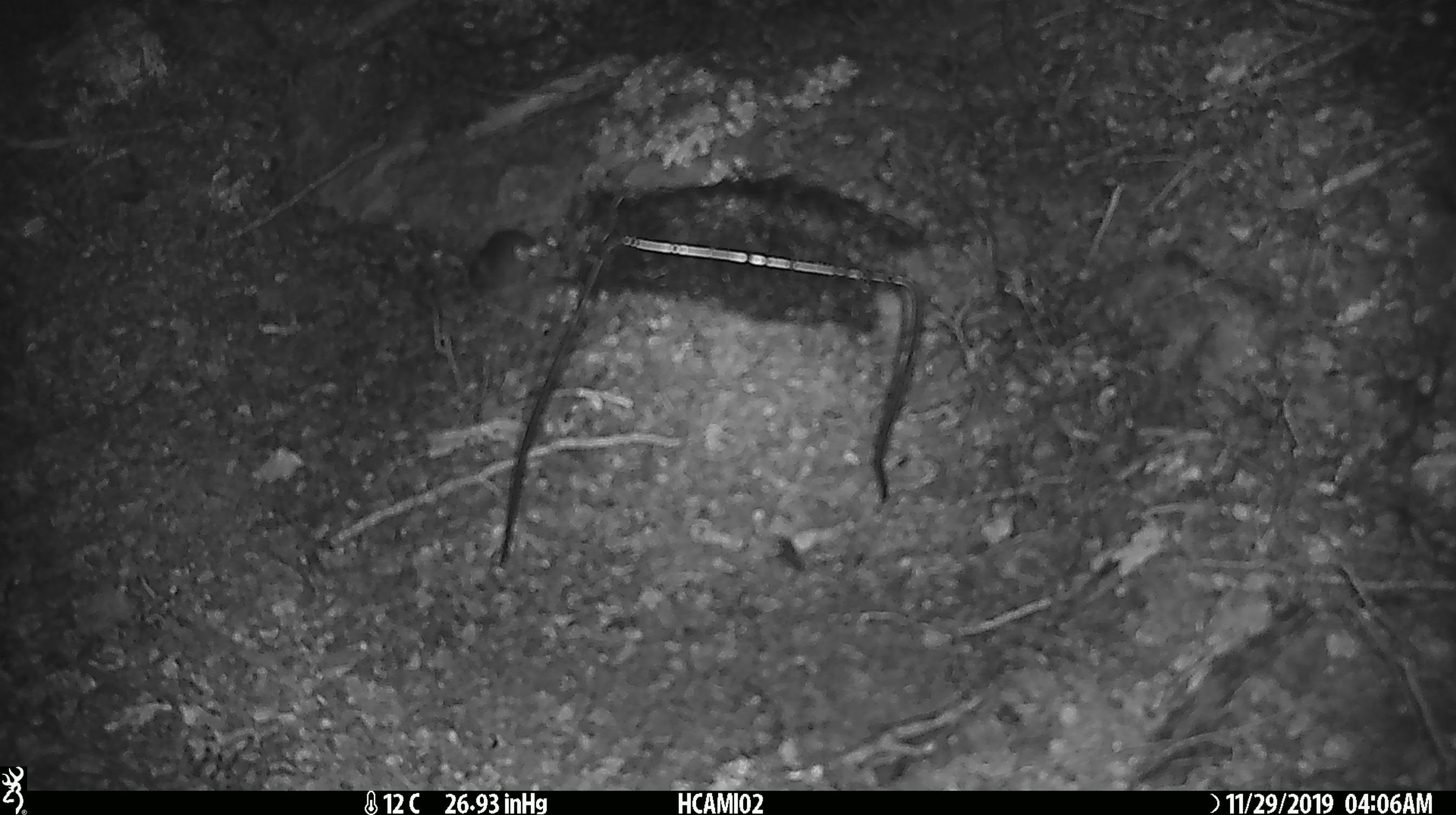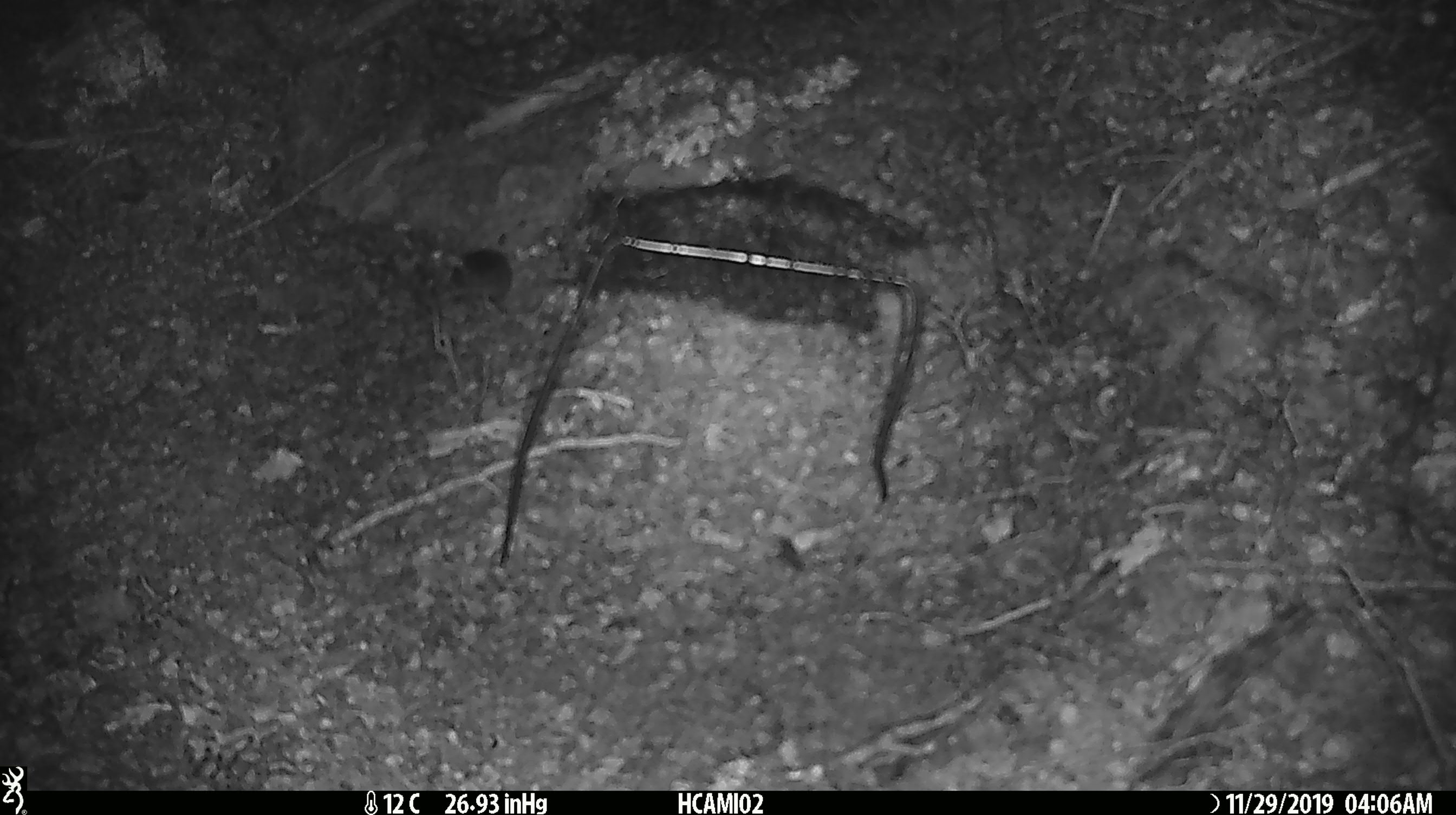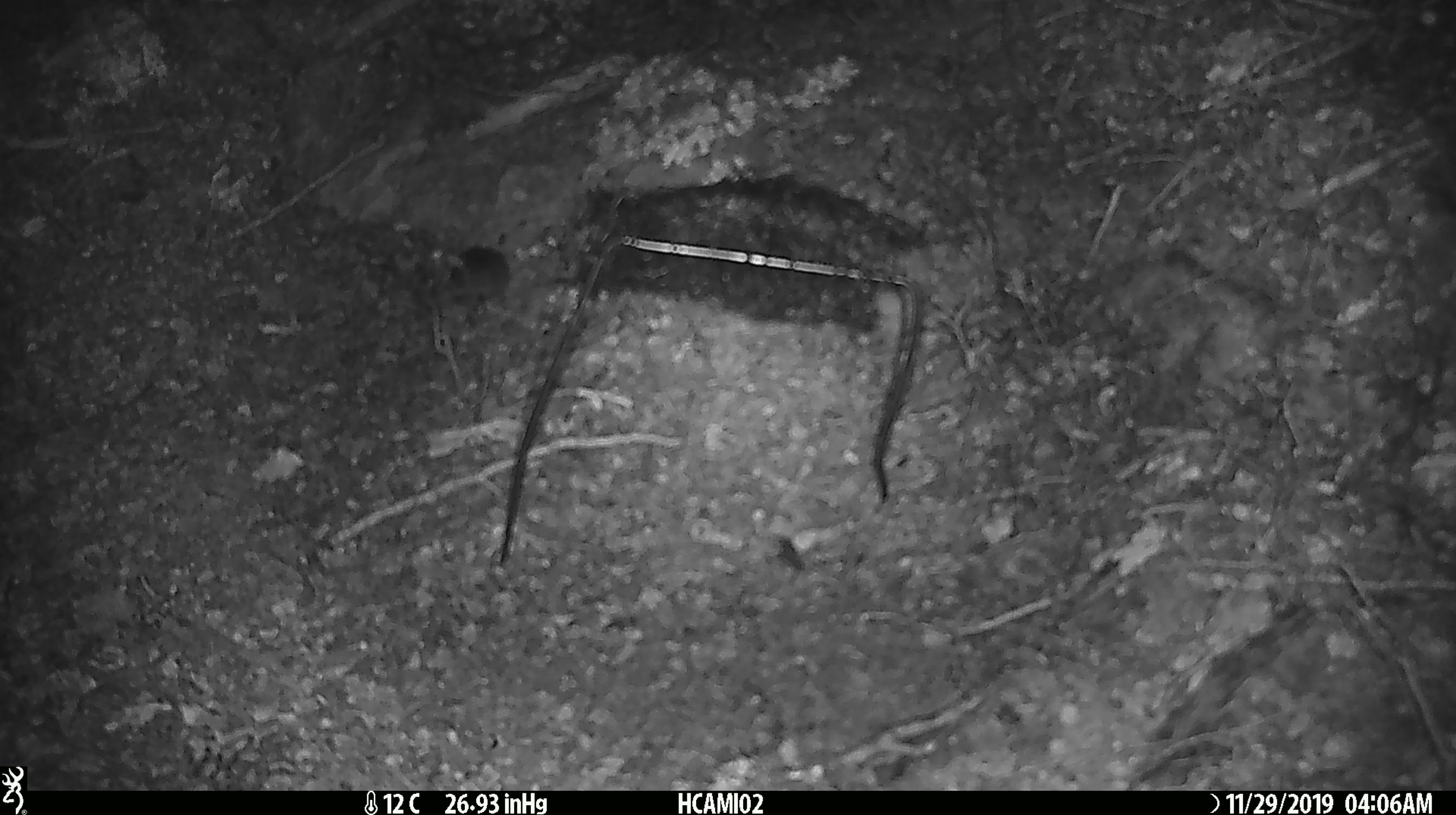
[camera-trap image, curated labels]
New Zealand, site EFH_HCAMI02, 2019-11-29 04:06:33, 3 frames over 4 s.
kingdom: Animalia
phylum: Chordata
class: Mammalia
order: Rodentia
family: Muridae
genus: Mus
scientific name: Mus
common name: mouse